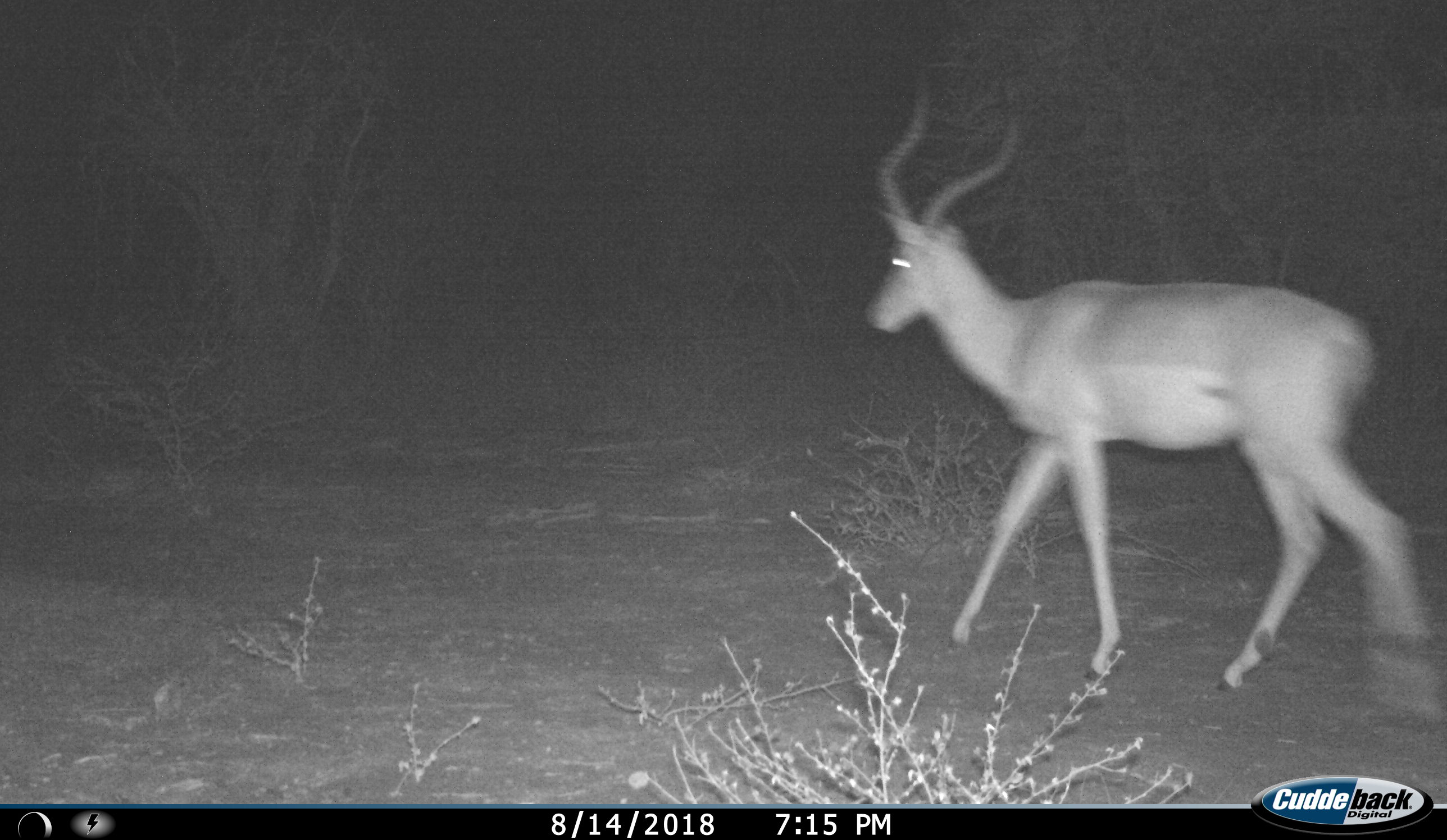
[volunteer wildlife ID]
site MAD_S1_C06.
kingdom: Animalia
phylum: Chordata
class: Mammalia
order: Artiodactyla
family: Bovidae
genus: Aepyceros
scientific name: Aepyceros melampus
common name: impala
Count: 1.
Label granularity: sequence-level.